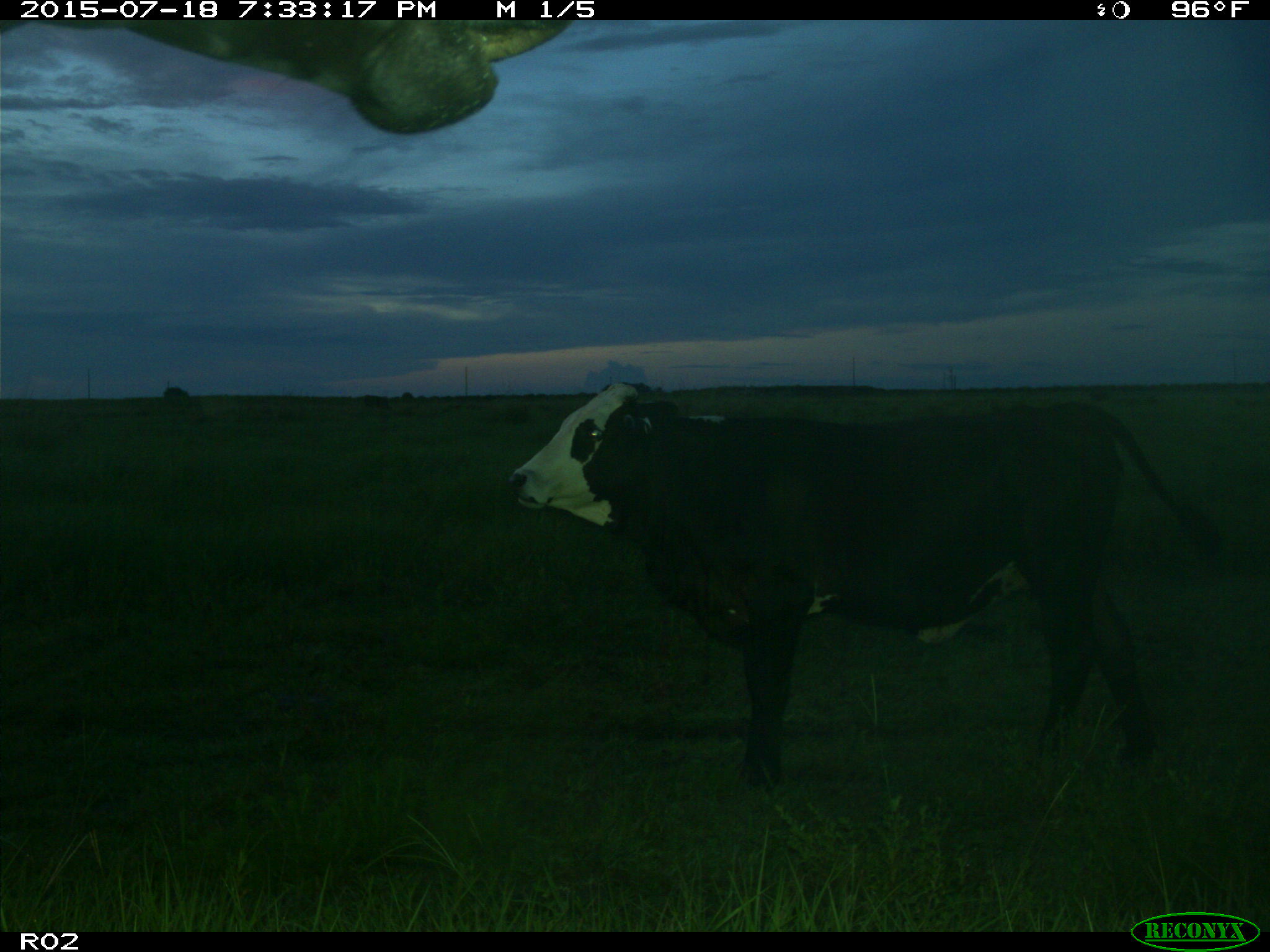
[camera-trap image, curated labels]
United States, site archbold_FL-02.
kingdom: Animalia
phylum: Chordata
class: Mammalia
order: Artiodactyla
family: Bovidae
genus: Bos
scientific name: Bos taurus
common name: domestic cow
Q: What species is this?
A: Bos taurus (domestic cow).